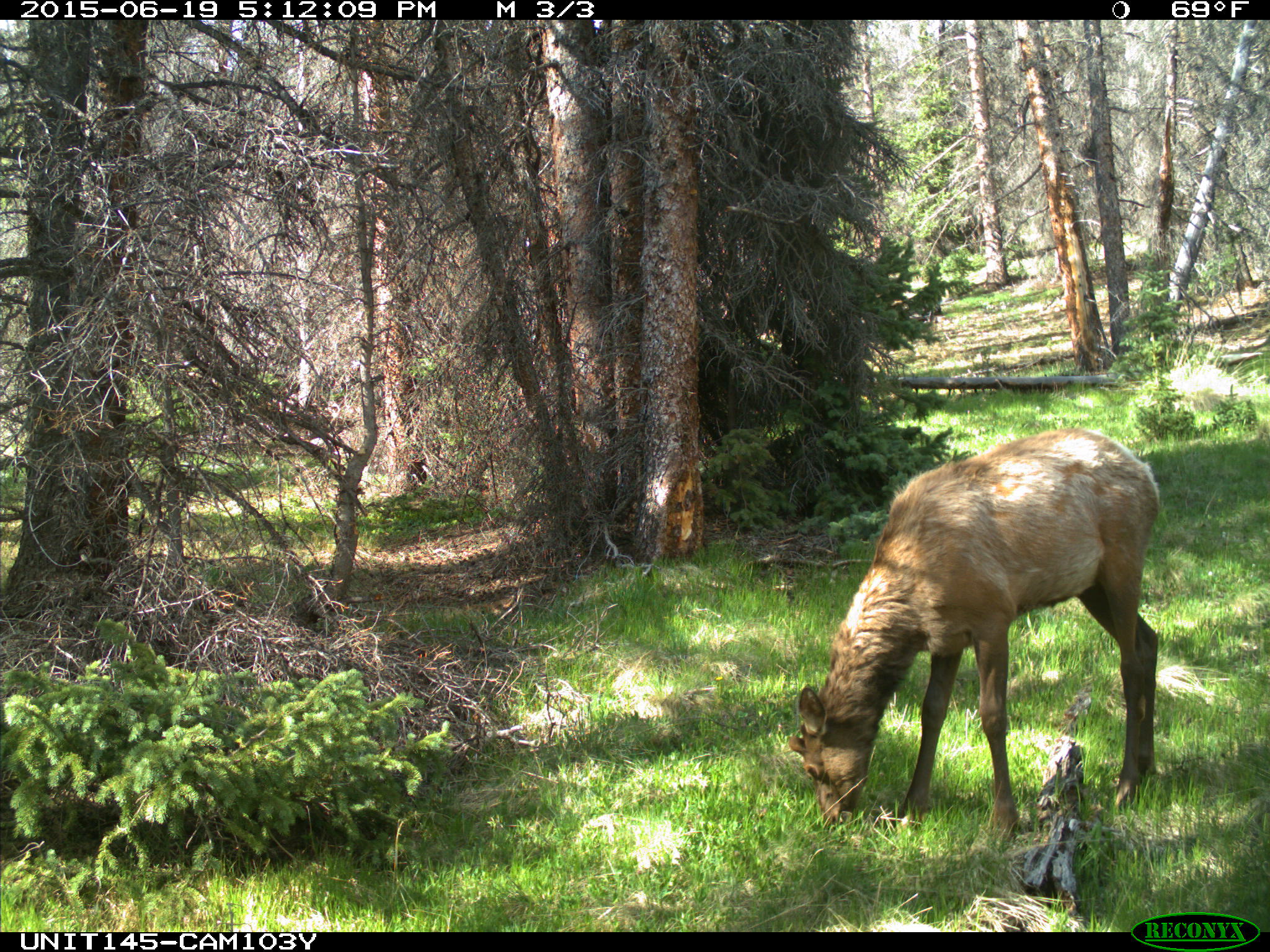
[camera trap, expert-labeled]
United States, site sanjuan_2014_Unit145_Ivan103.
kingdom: Animalia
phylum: Chordata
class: Mammalia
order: Artiodactyla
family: Cervidae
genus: Cervus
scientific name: Cervus elaphus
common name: red deer